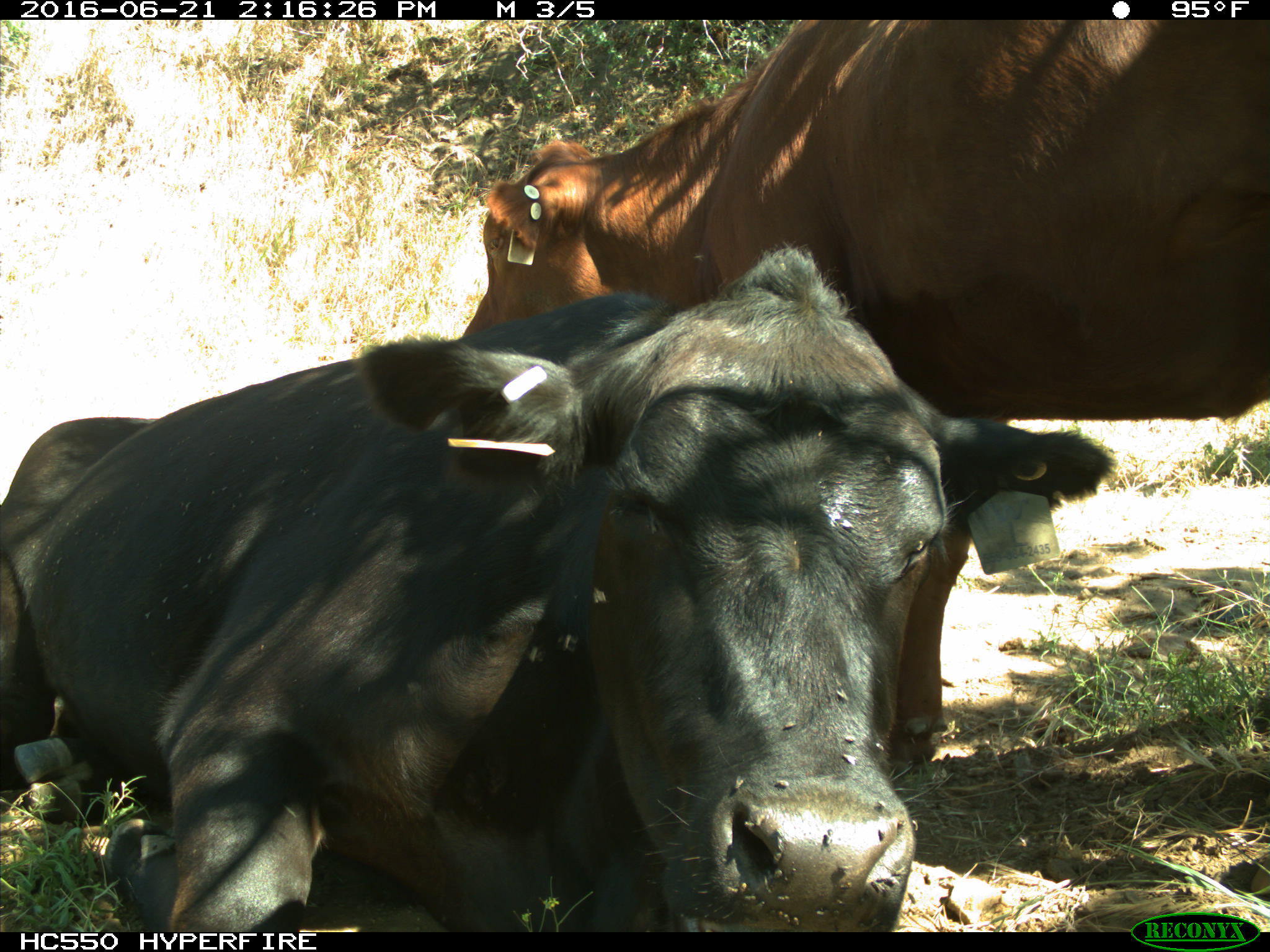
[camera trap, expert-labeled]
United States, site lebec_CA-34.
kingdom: Animalia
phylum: Chordata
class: Mammalia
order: Artiodactyla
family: Bovidae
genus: Bos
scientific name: Bos taurus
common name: domestic cow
Bos taurus (domestic cow).